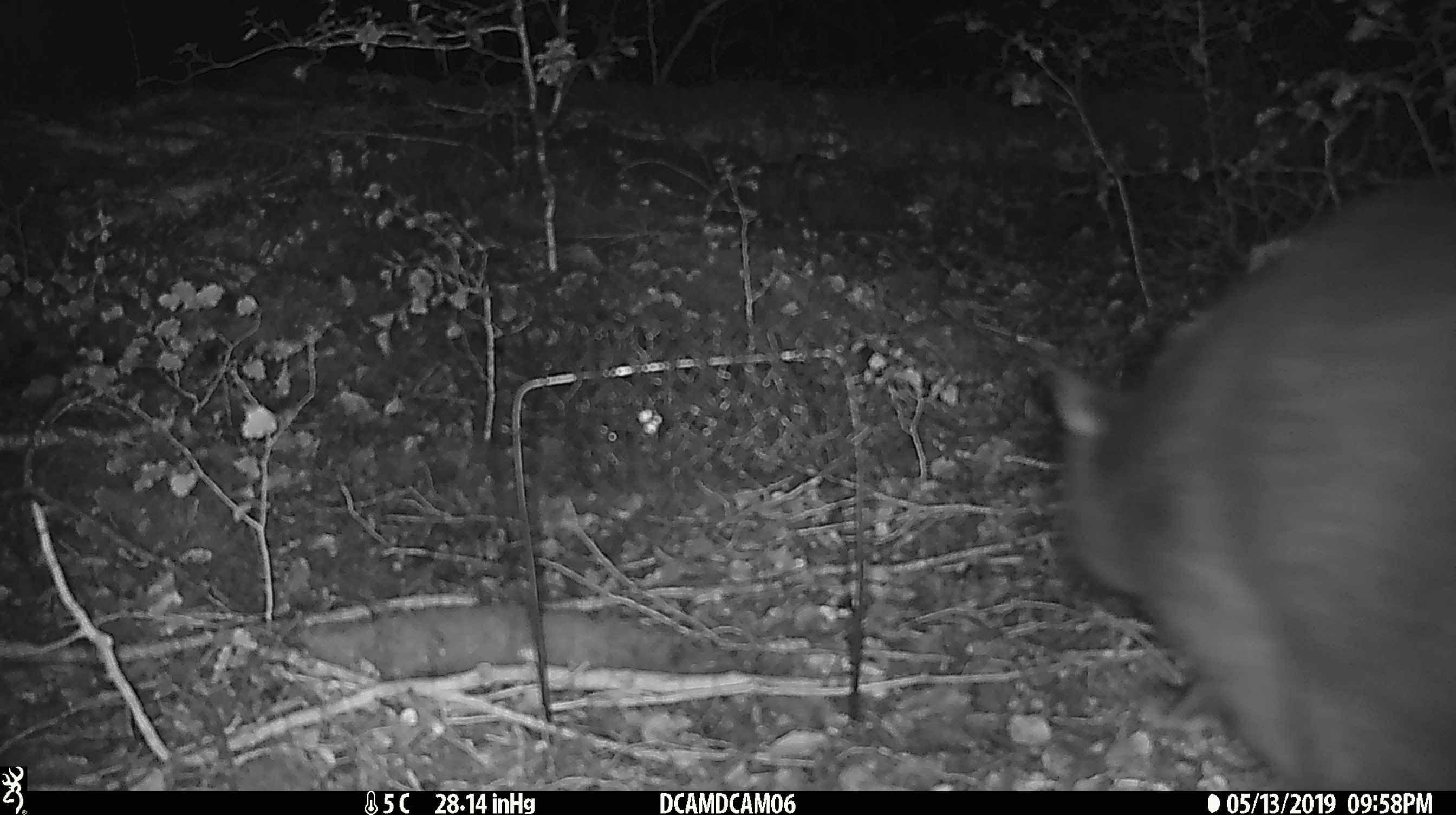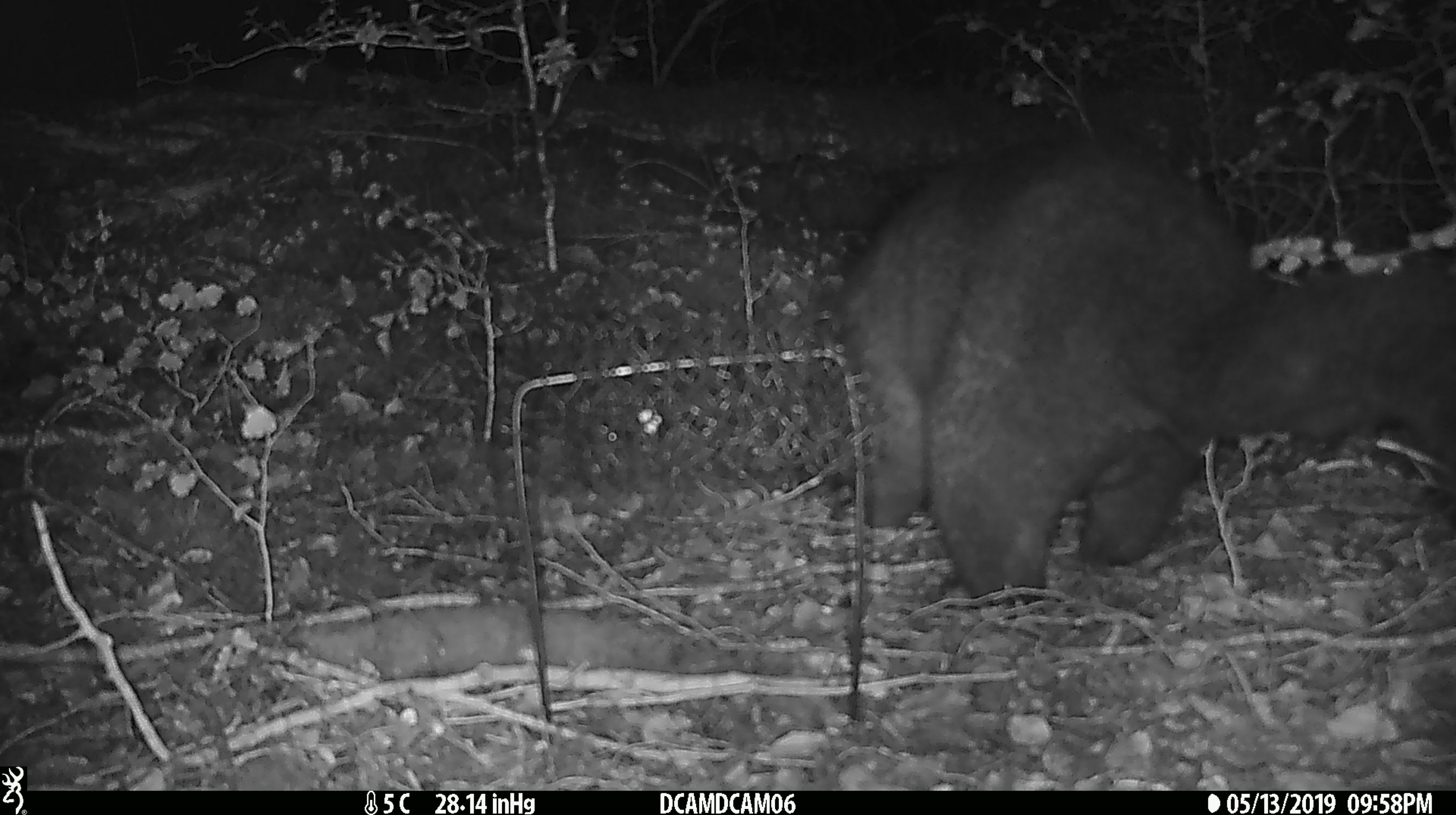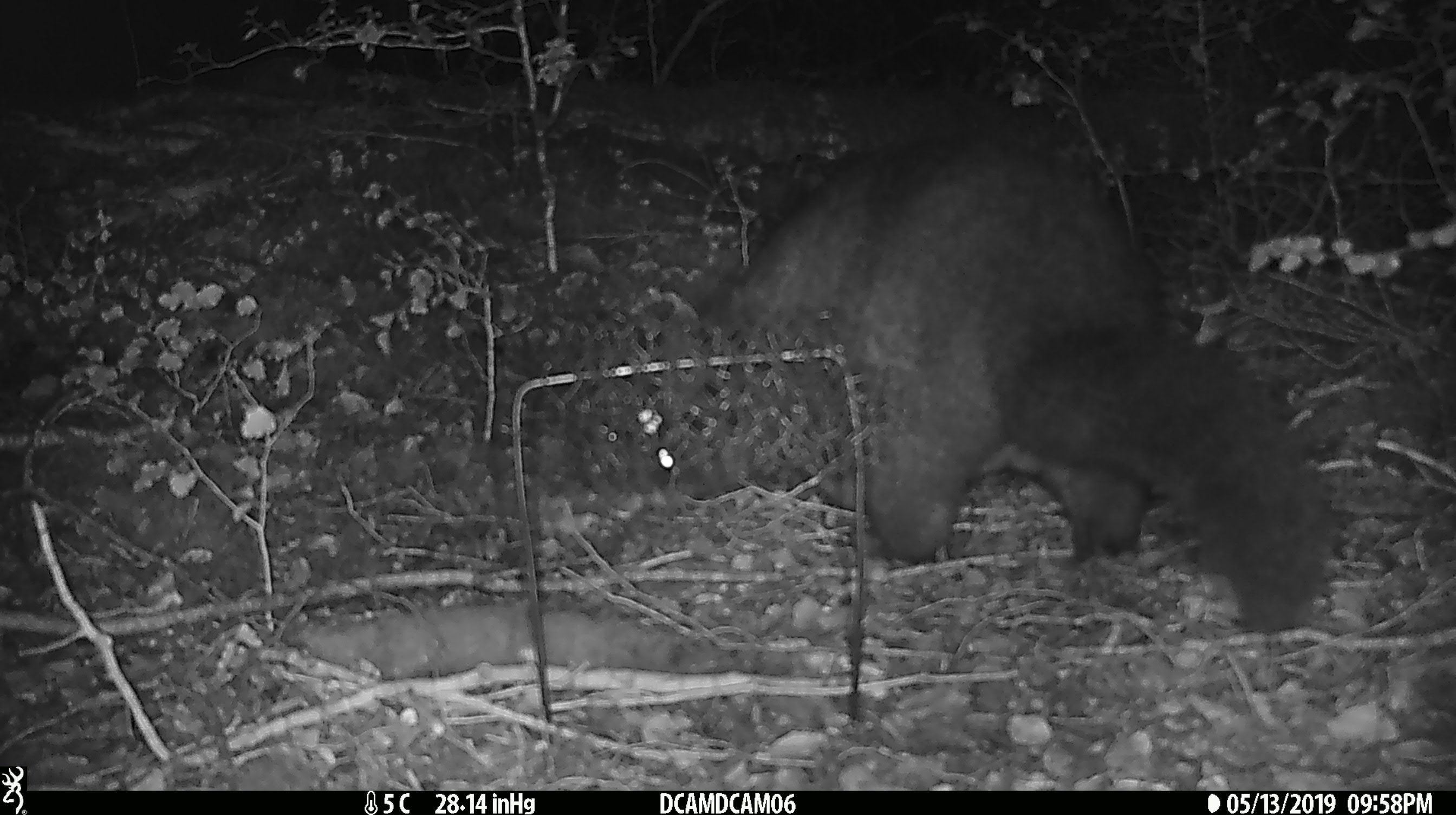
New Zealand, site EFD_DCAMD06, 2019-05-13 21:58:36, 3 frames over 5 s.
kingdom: Animalia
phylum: Chordata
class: Mammalia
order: Diprotodontia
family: Phalangeridae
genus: Trichosurus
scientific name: Trichosurus vulpecula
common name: common brushtail possum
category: possum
Possum (common brushtail possum) (Trichosurus vulpecula).